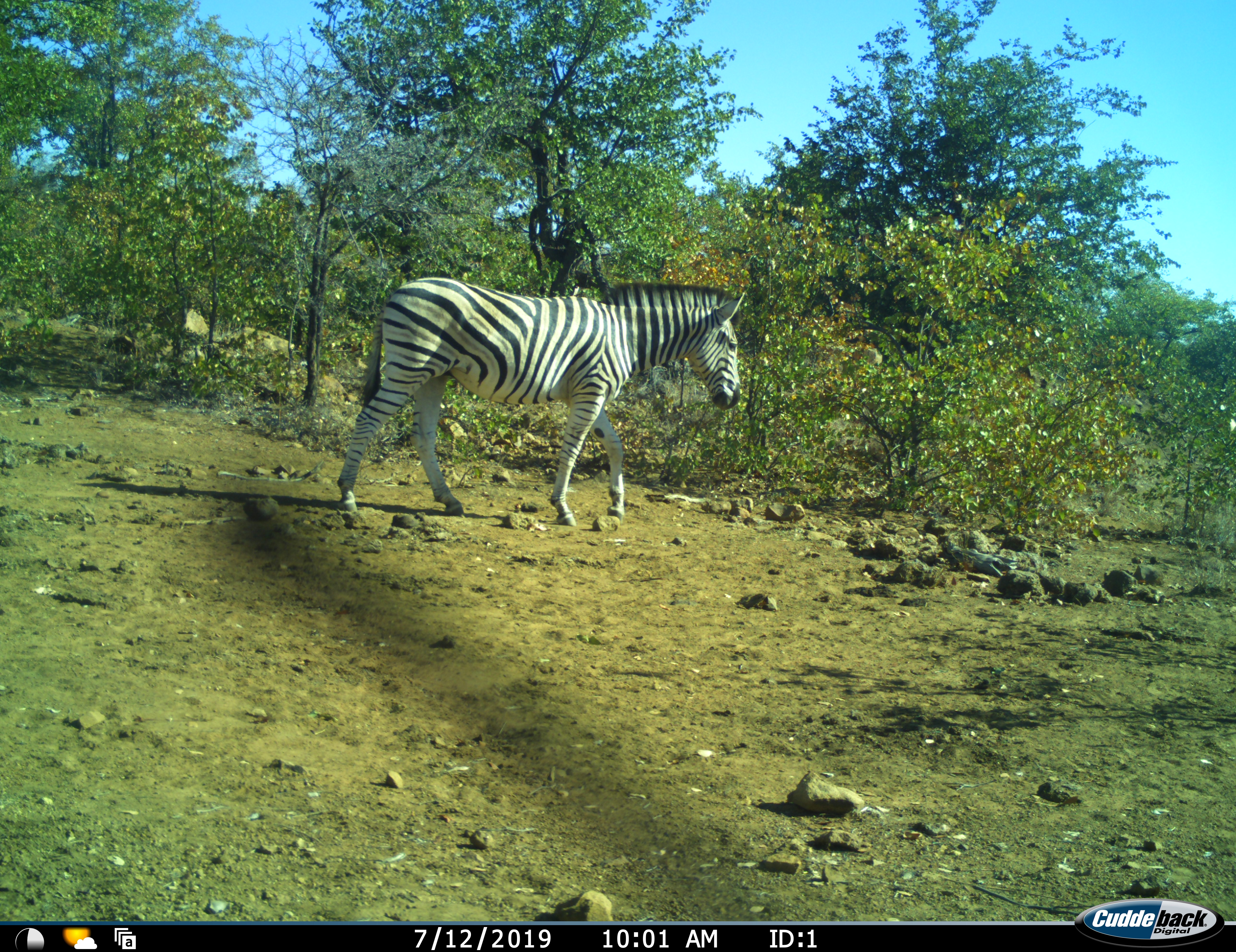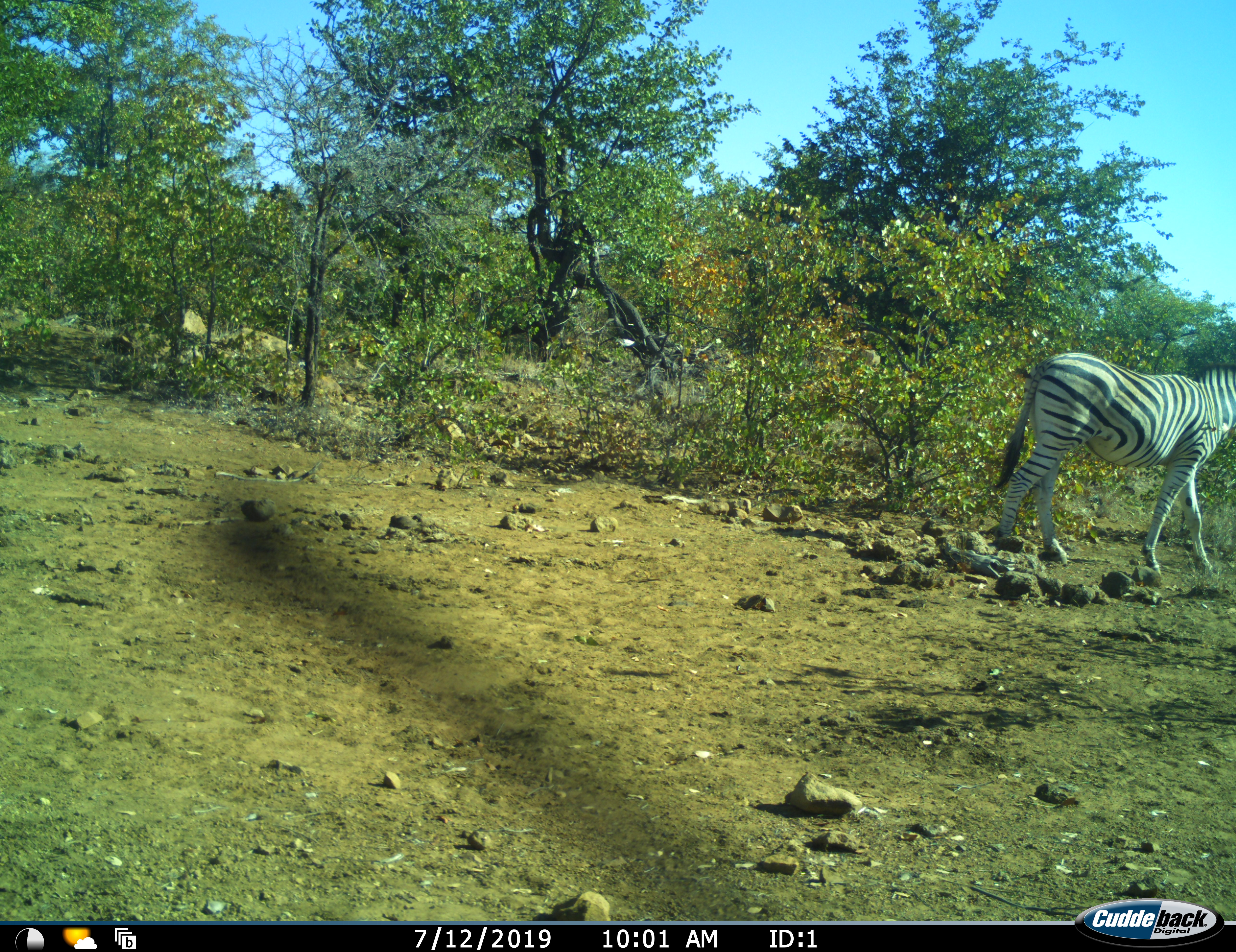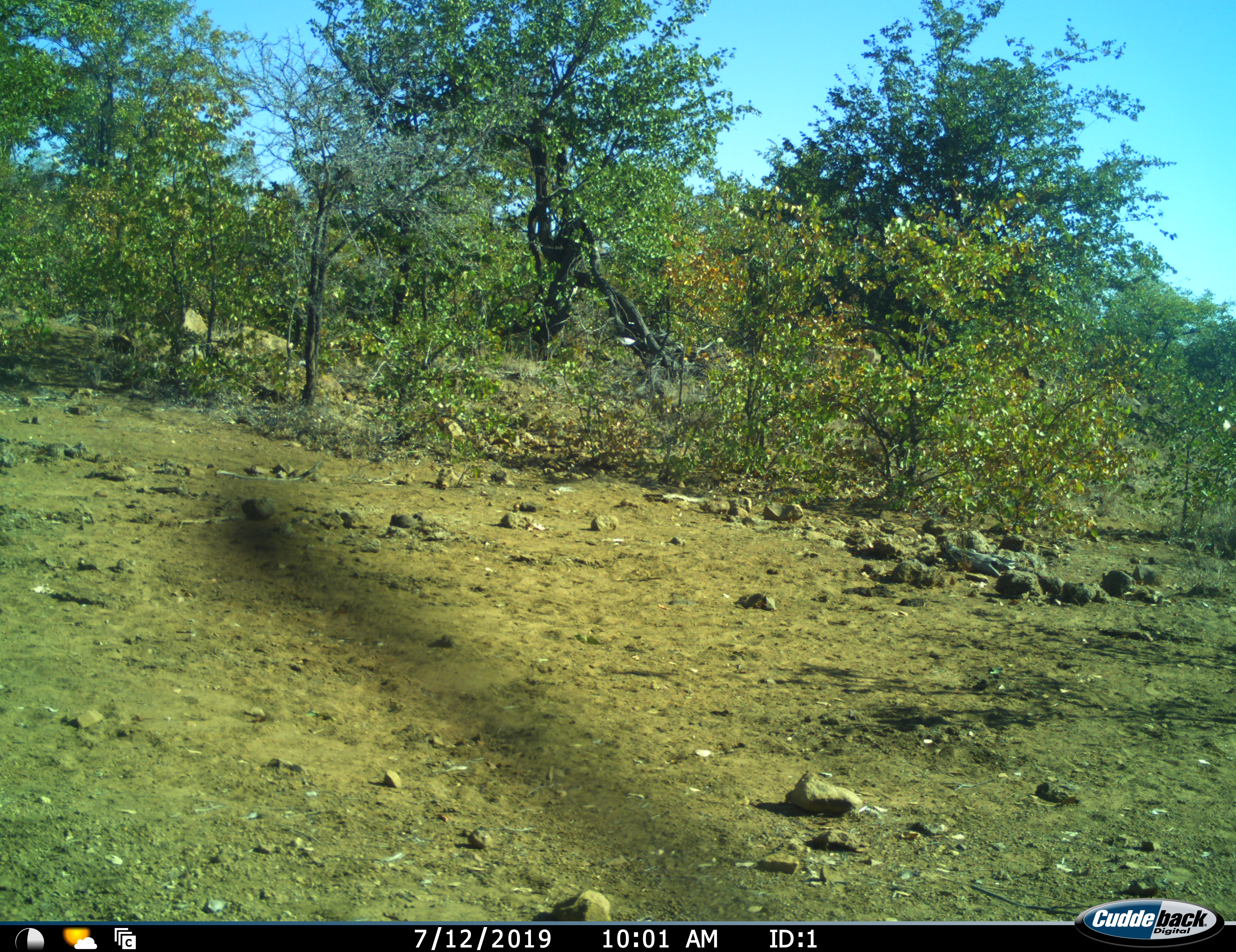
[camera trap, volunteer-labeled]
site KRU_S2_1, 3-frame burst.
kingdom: Animalia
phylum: Chordata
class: Mammalia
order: Perissodactyla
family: Equidae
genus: Equus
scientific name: Equus quagga burchellii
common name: burchell's zebra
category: zebraburchells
Zebraburchells (burchell's zebra) (Equus quagga burchellii), count 1. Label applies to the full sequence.